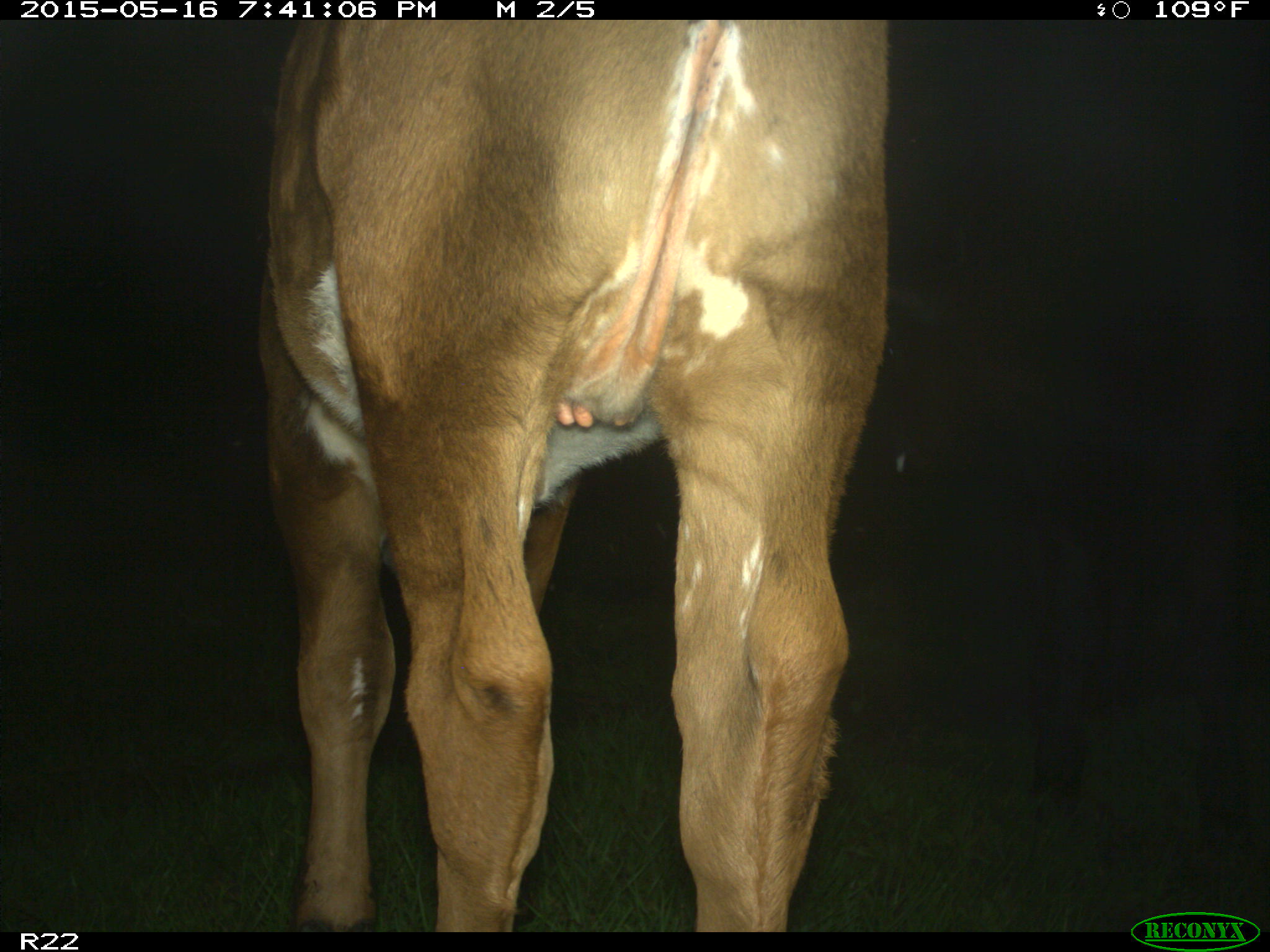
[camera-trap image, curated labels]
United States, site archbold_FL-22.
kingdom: Animalia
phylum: Chordata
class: Mammalia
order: Artiodactyla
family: Bovidae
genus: Bos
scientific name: Bos taurus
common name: domestic cow